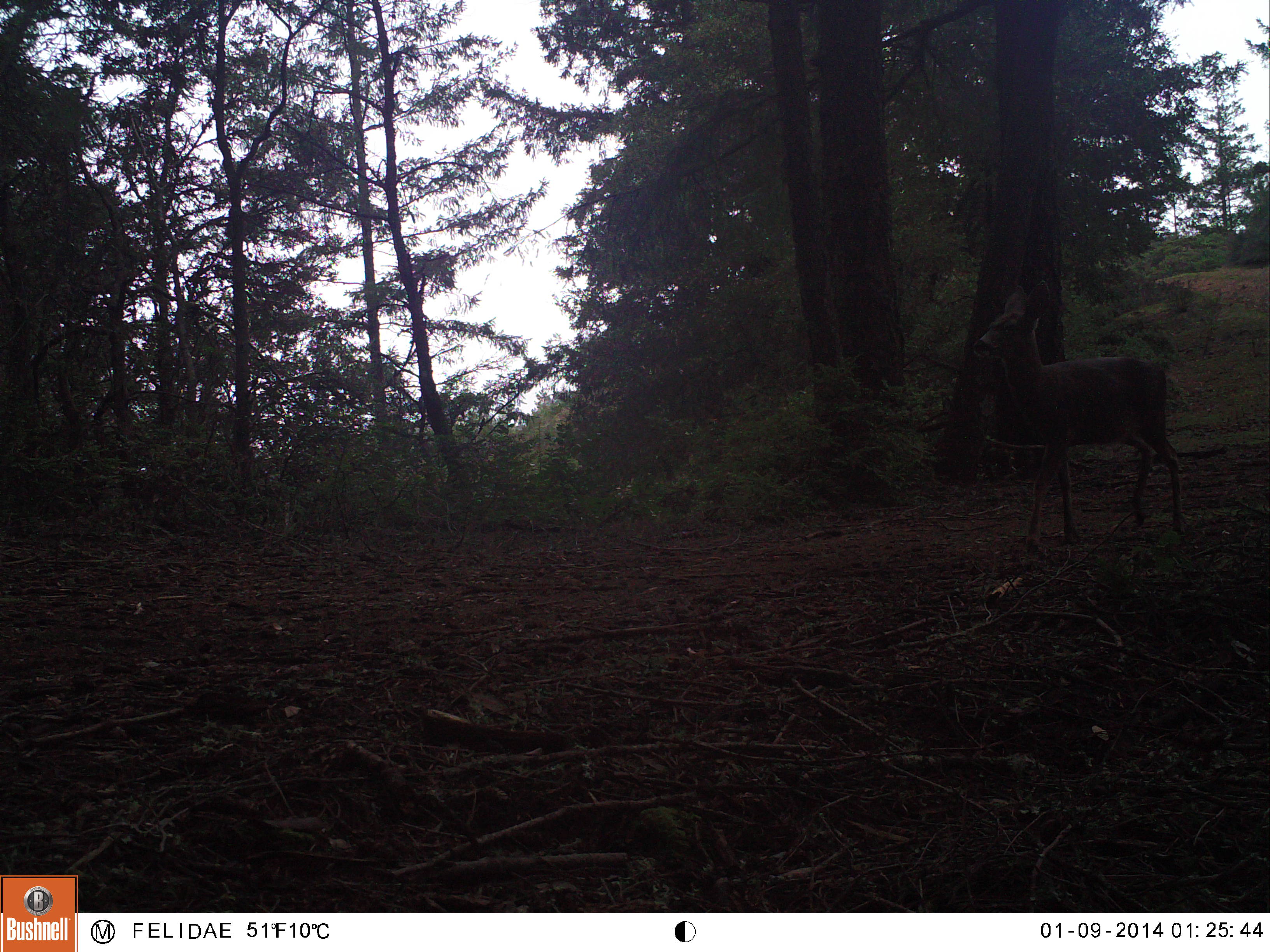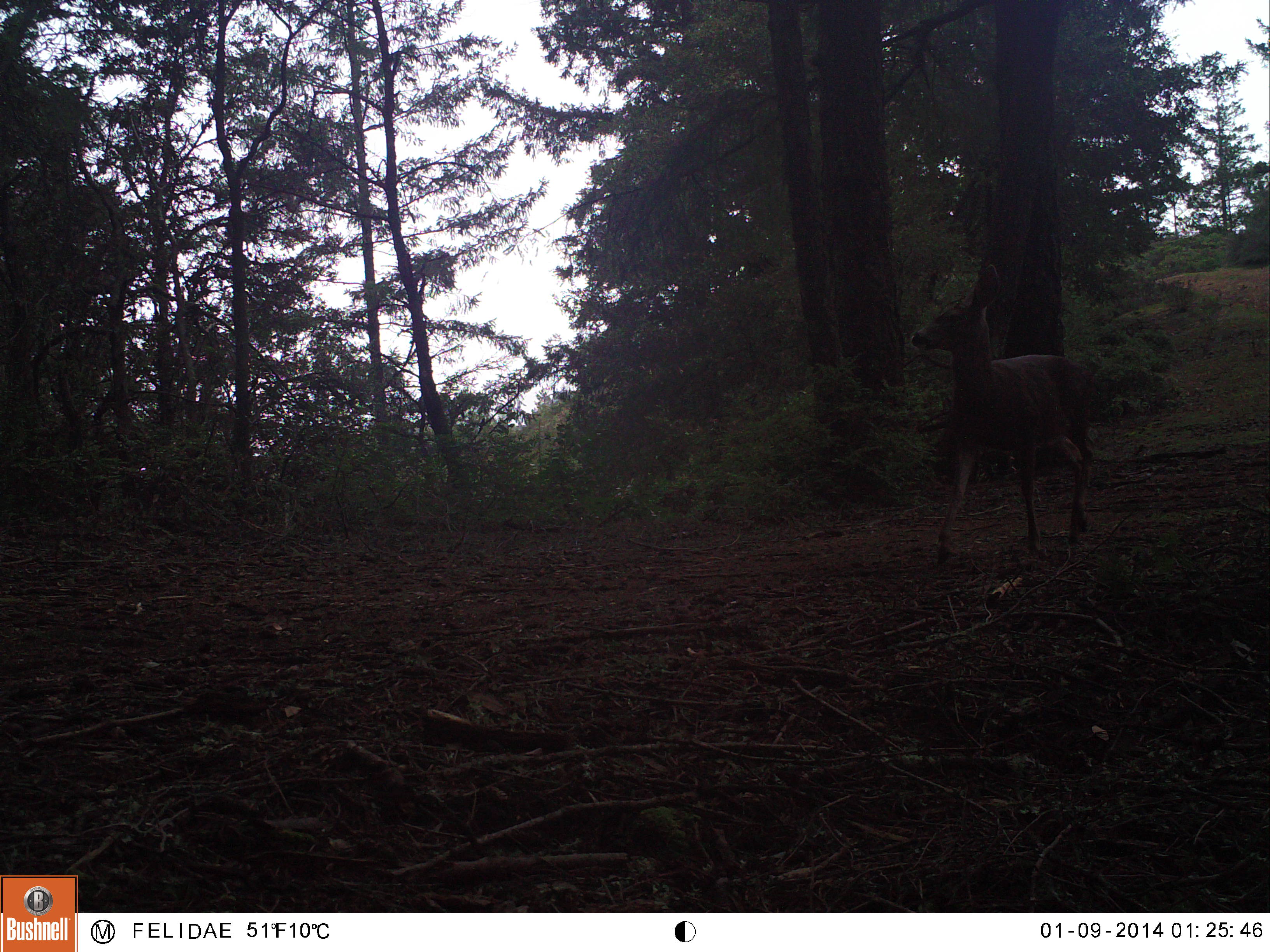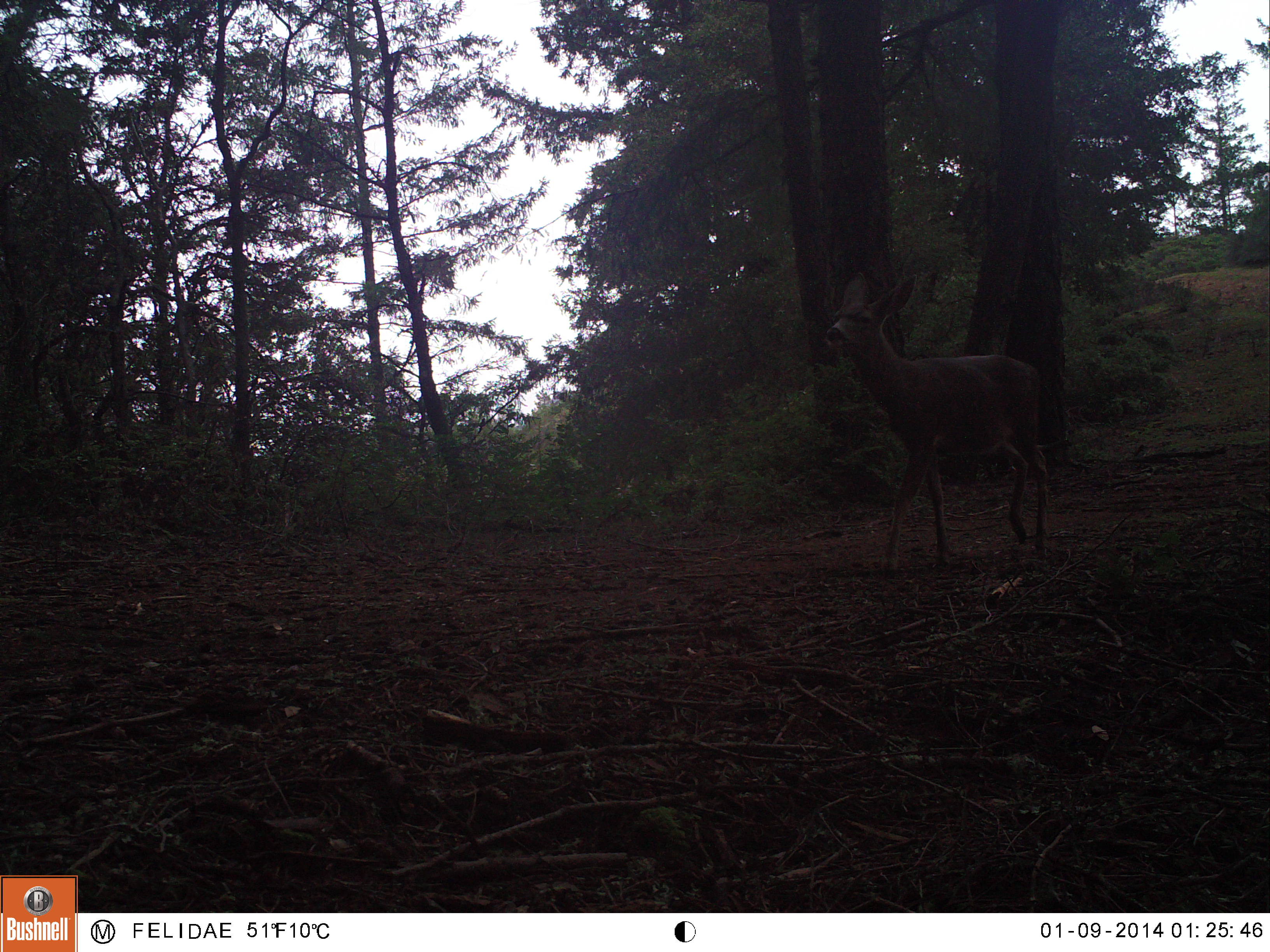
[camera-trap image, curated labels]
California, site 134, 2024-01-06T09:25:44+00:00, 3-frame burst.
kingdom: Animalia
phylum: Chordata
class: Mammalia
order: Artiodactyla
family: Cervidae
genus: Odocoileus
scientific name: Odocoileus hemionus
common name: mule deer